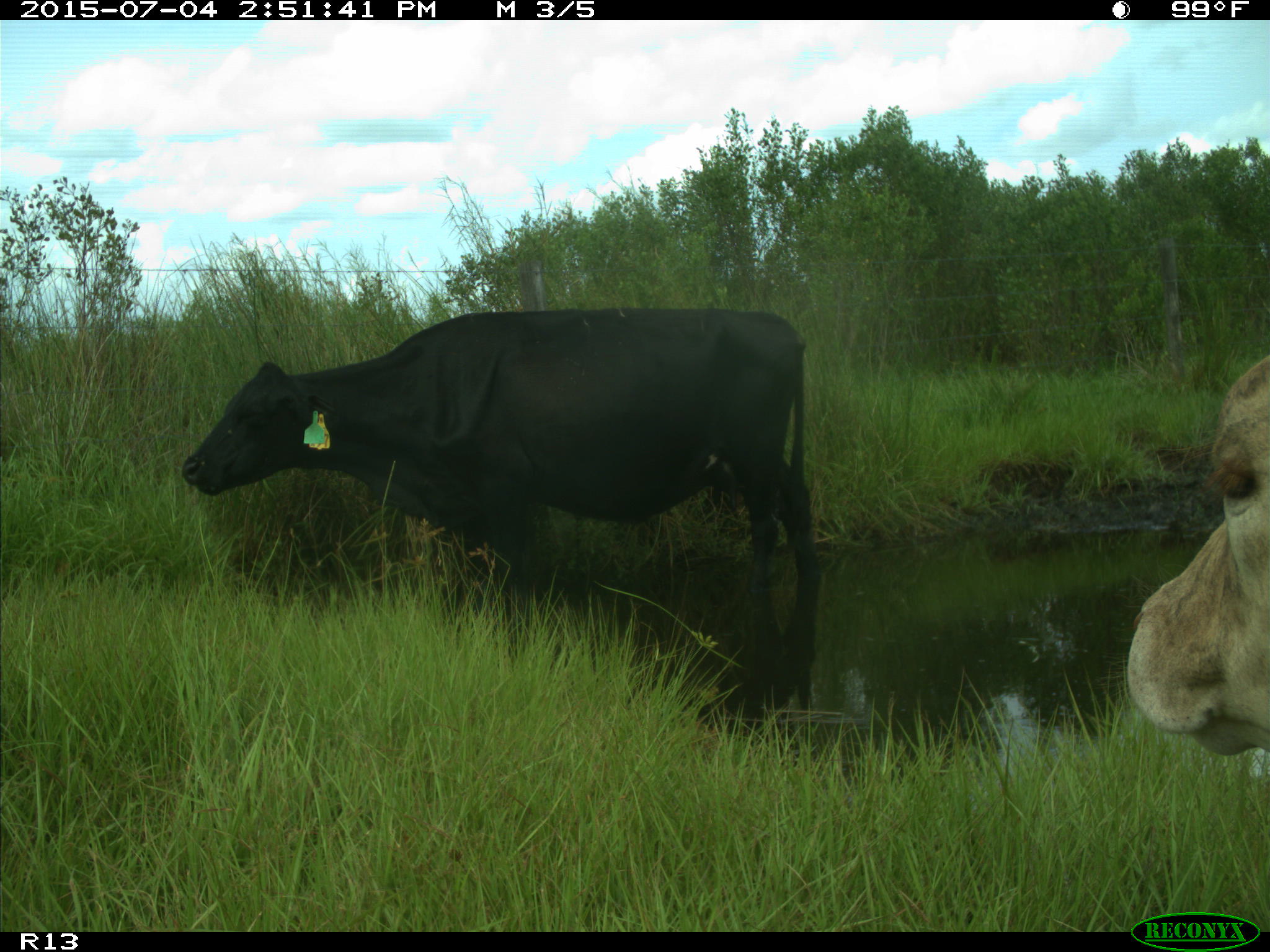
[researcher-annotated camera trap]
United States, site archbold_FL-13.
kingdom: Animalia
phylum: Chordata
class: Mammalia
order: Artiodactyla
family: Bovidae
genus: Bos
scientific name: Bos taurus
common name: domestic cow